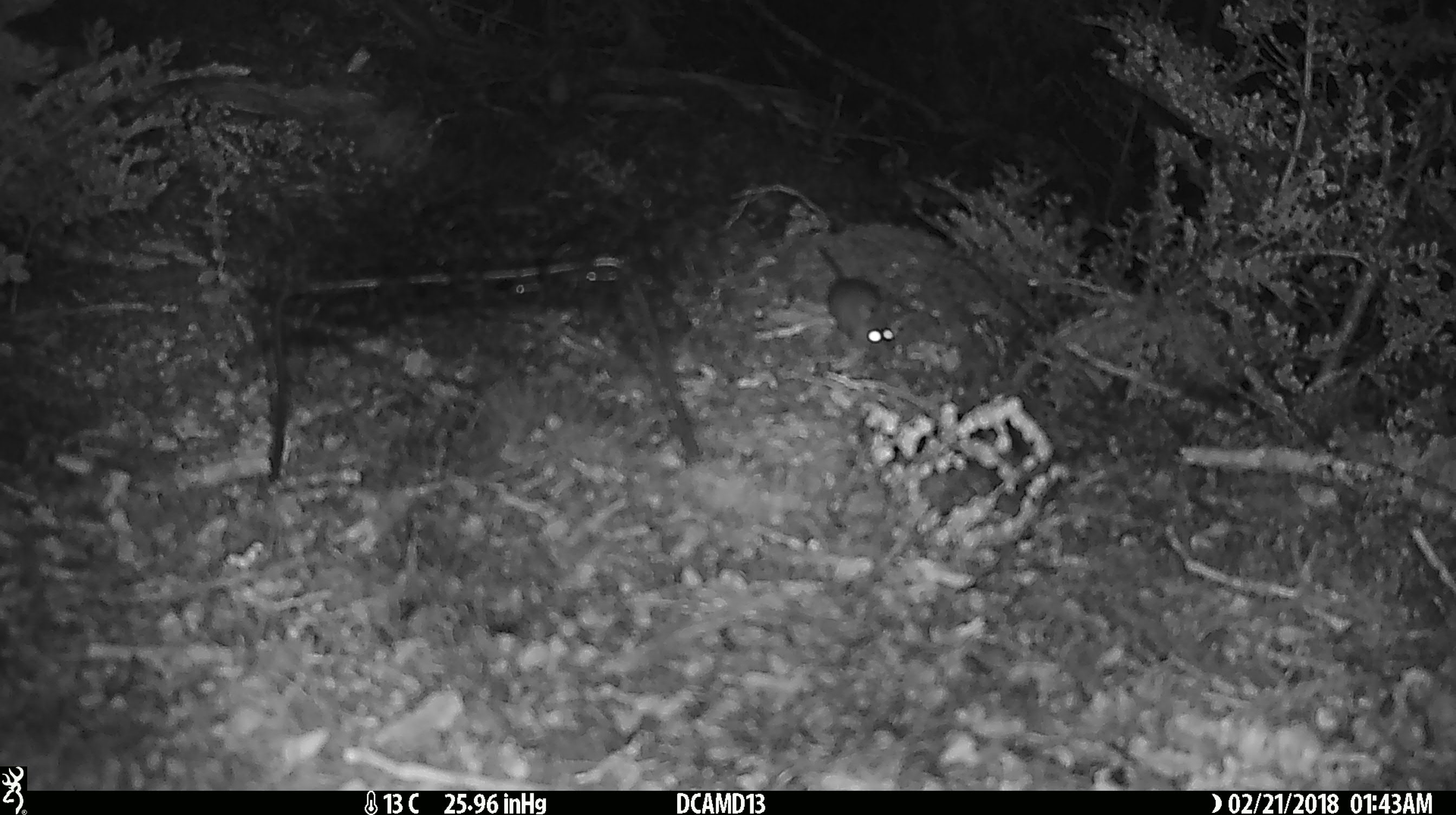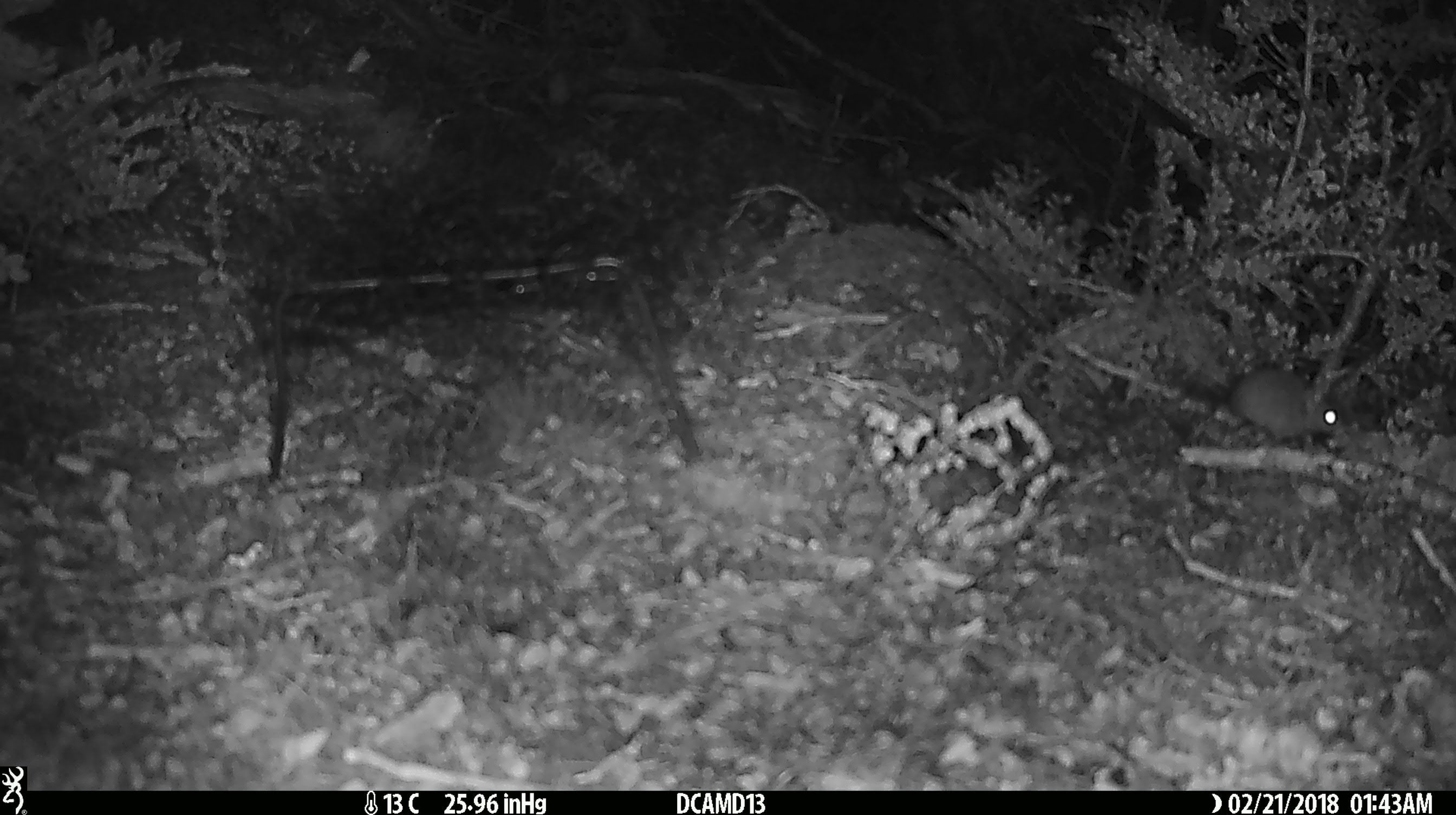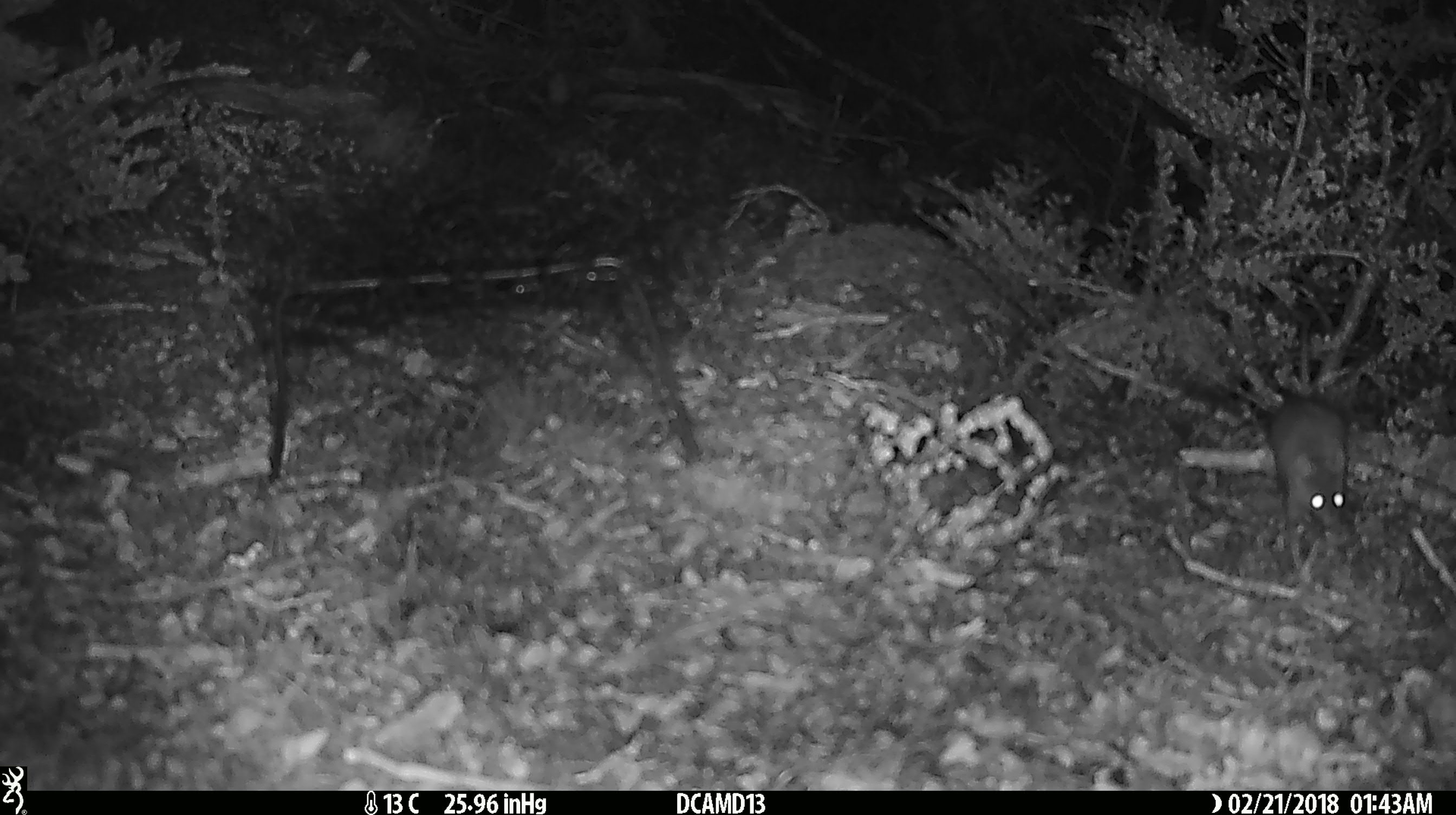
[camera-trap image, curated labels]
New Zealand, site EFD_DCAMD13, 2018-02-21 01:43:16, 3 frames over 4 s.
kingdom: Animalia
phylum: Chordata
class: Mammalia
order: Rodentia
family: Muridae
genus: Mus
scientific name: Mus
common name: mouse